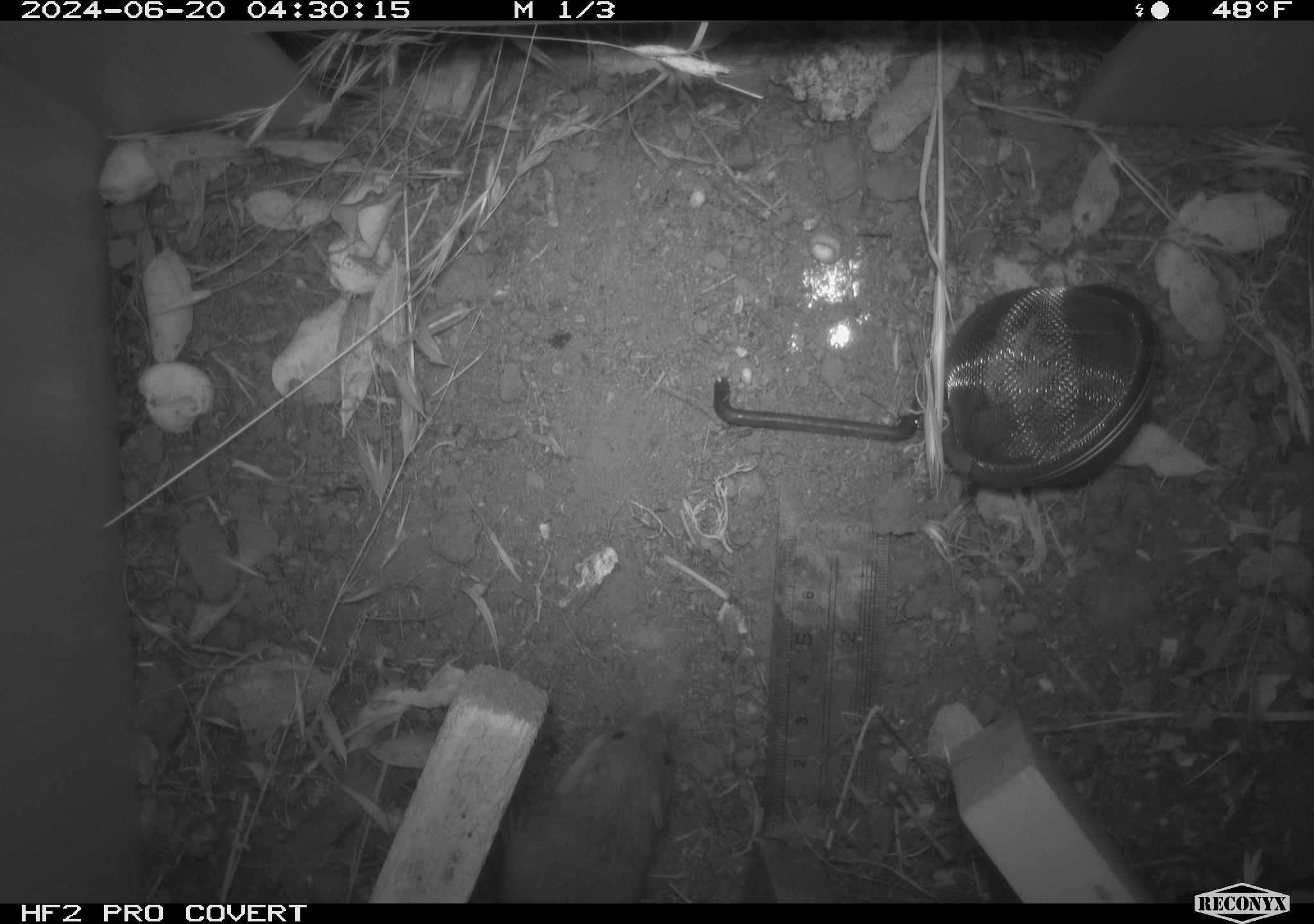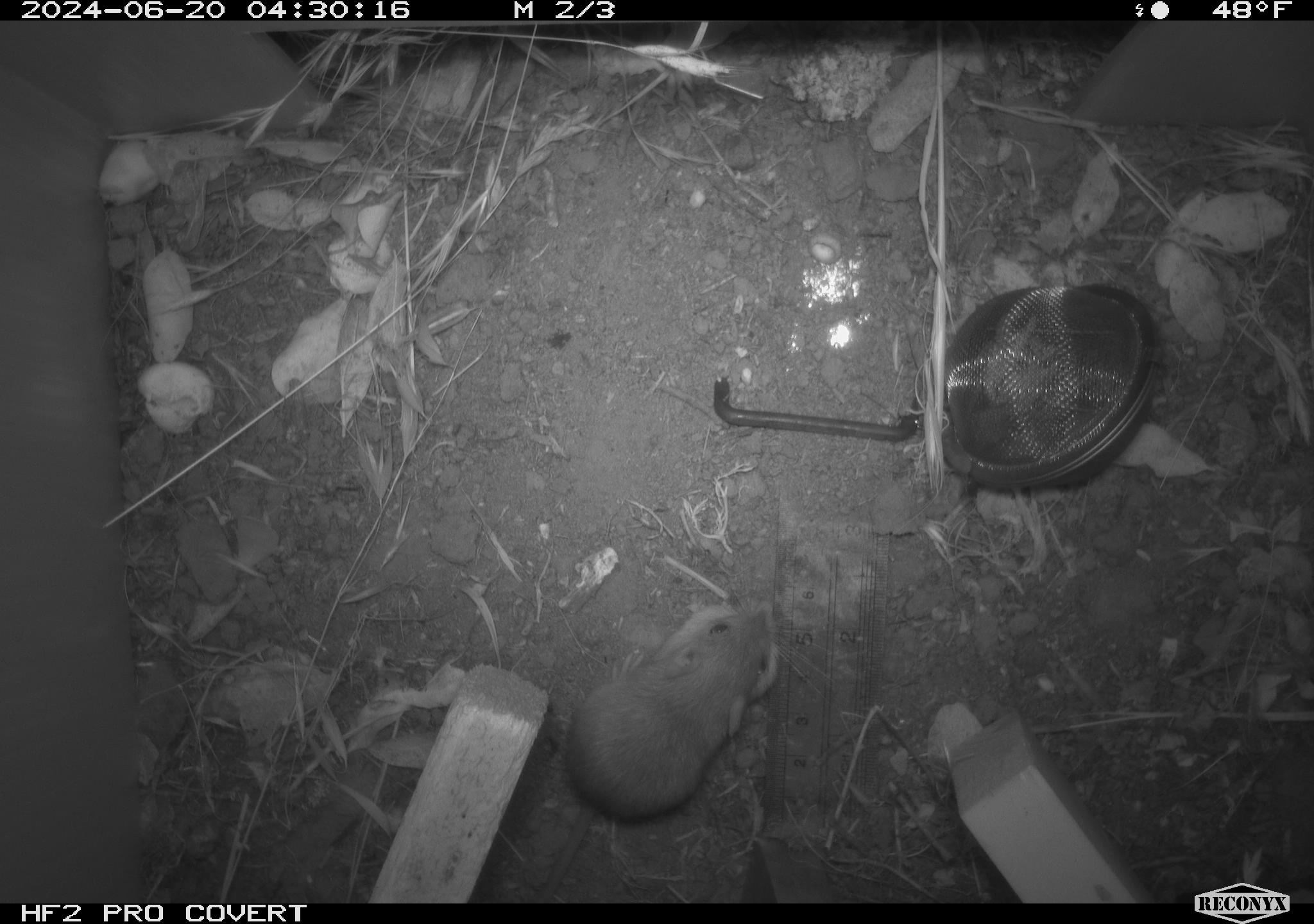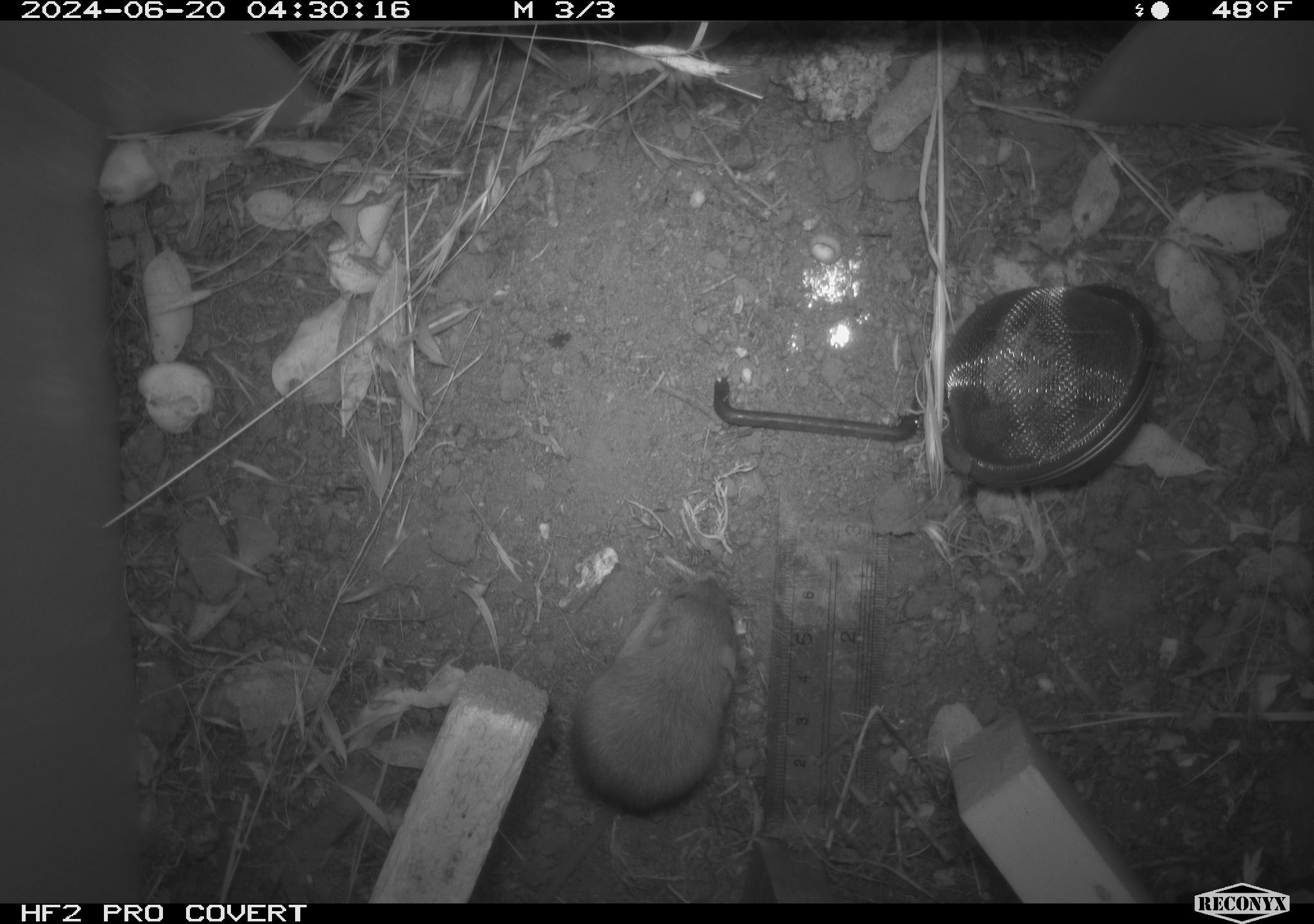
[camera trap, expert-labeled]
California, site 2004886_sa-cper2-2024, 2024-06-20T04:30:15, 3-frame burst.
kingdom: Animalia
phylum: Chordata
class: Mammalia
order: Rodentia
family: Heteromyidae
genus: Dipodomys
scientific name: Dipodomys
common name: kangaroo rats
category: dipodomys species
Dipodomys species (kangaroo rats) (Dipodomys).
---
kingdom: Animalia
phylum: Chordata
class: Mammalia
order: Rodentia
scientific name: Rodentia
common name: rodent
Rodent (Rodentia).